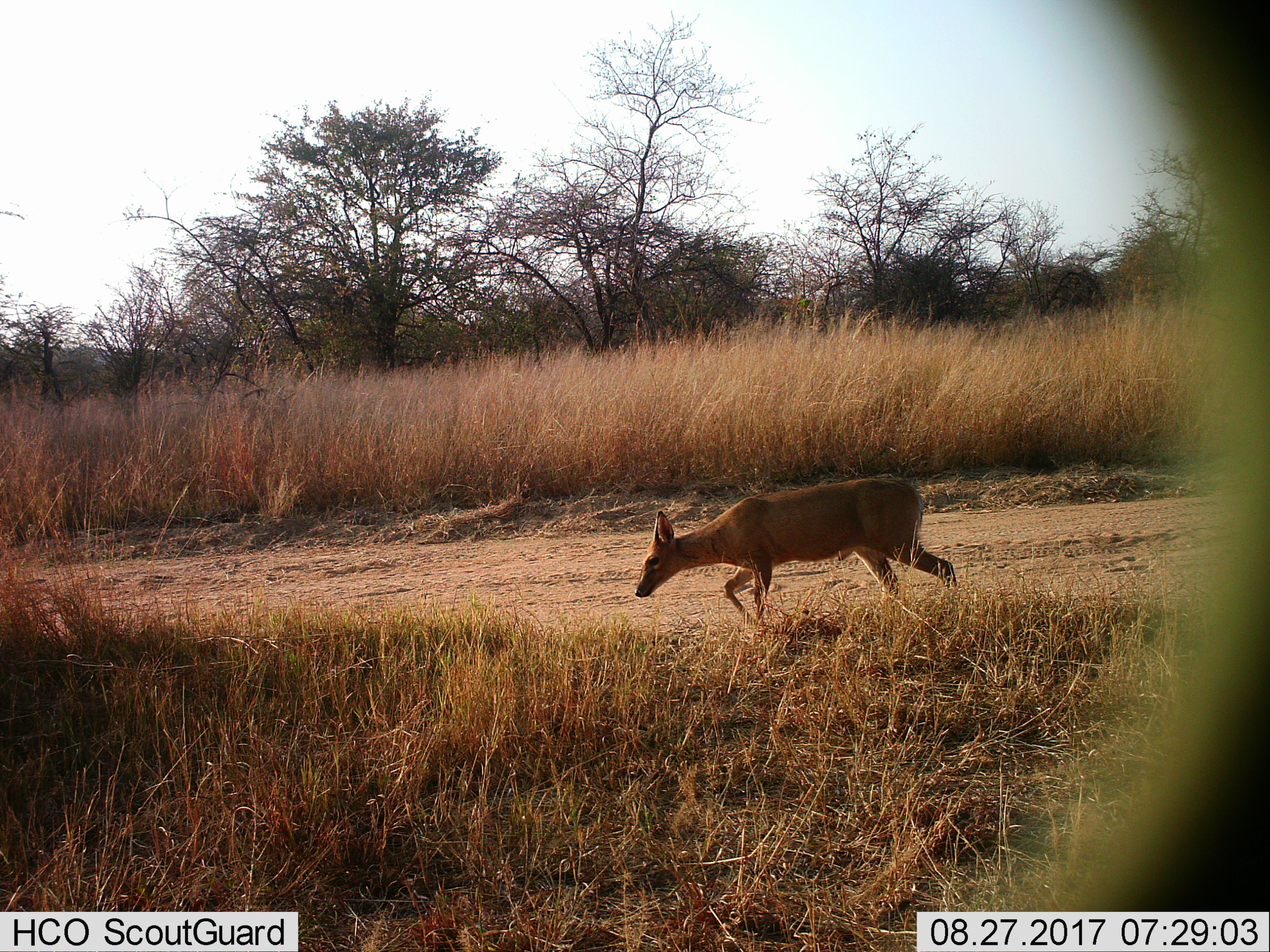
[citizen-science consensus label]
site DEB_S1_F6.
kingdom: Animalia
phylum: Chordata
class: Mammalia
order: Artiodactyla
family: Bovidae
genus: Sylvicapra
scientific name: Sylvicapra grimmia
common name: common duiker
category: duikercommongrey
Duikercommongrey (common duiker) (Sylvicapra grimmia), count 1. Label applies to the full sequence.